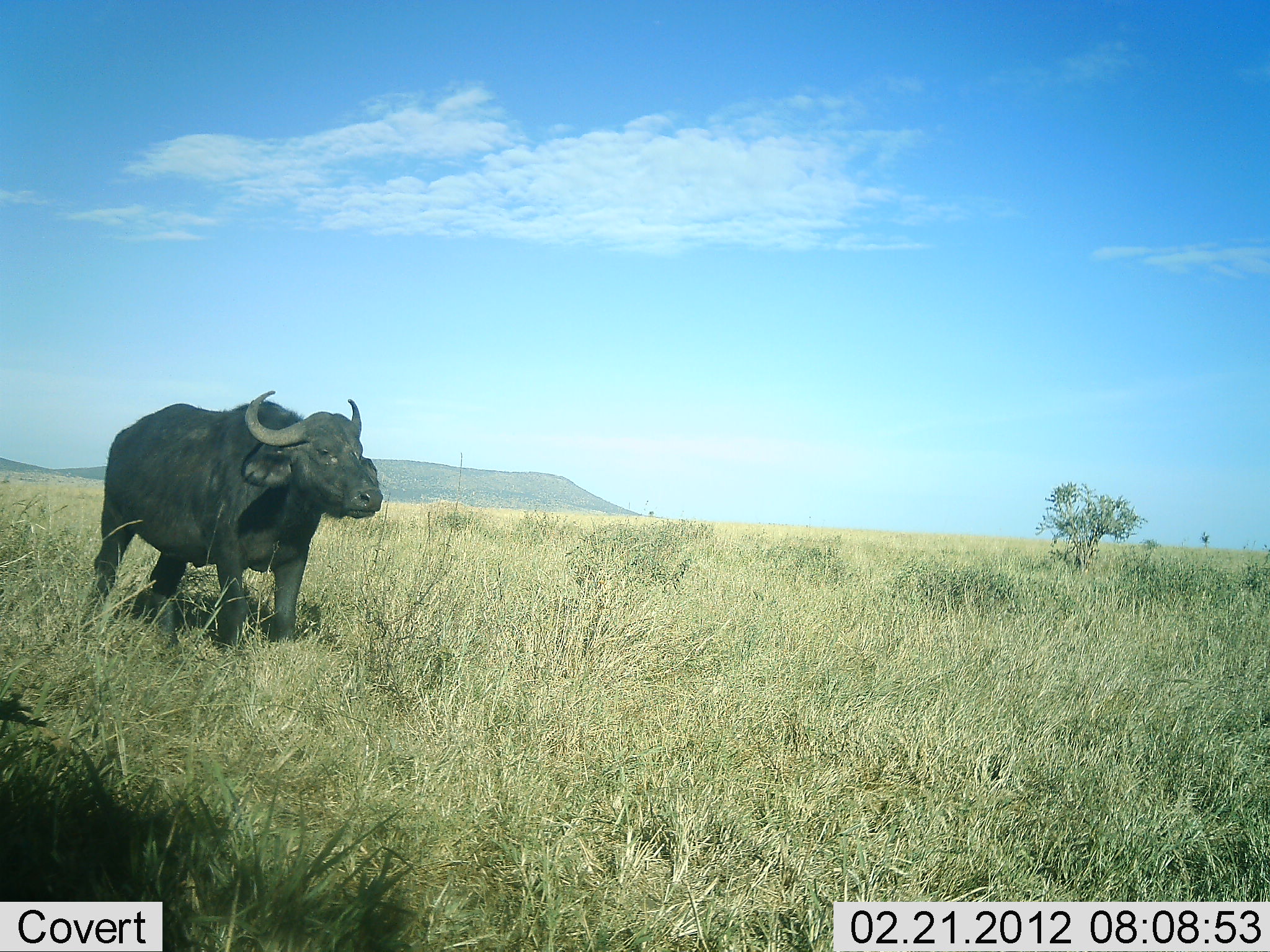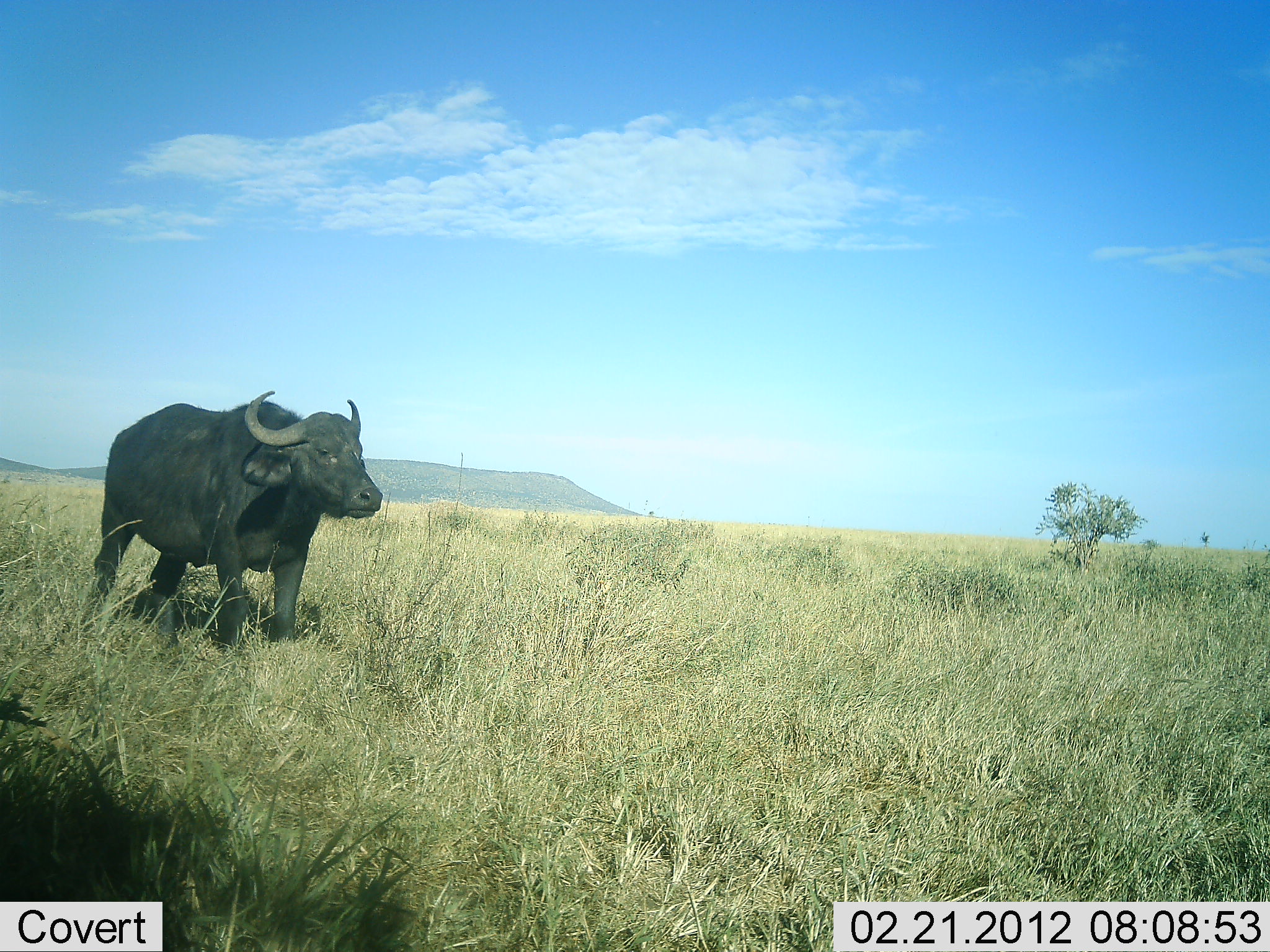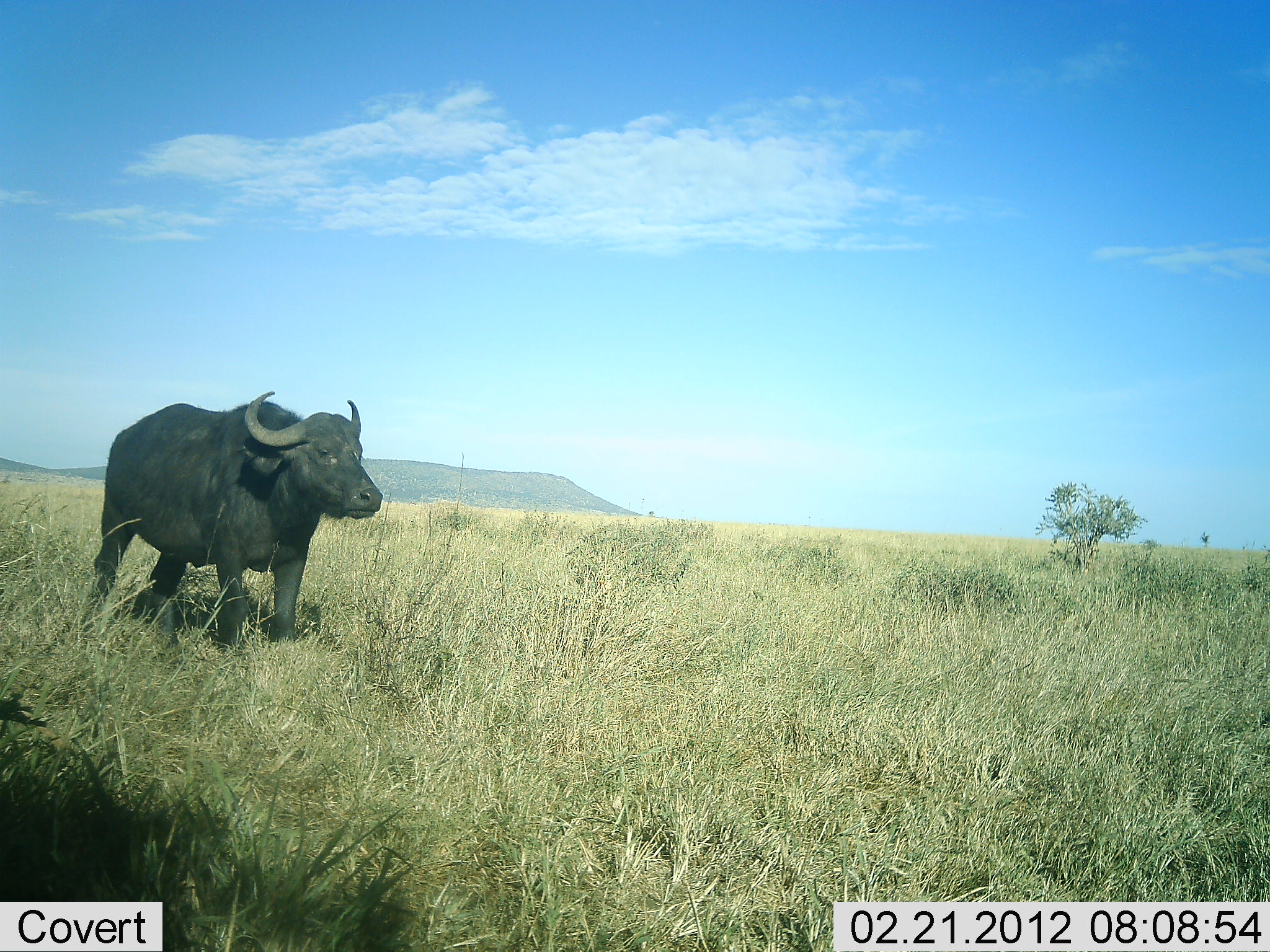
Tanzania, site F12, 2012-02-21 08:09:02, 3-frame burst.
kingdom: Animalia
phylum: Chordata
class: Mammalia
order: Artiodactyla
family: Bovidae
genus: Syncerus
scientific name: Syncerus caffer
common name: cape buffalo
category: buffalo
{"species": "buffalo (cape buffalo) (Syncerus caffer)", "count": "1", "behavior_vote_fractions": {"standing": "100%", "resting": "0%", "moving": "0%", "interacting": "0%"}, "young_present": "0%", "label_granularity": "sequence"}